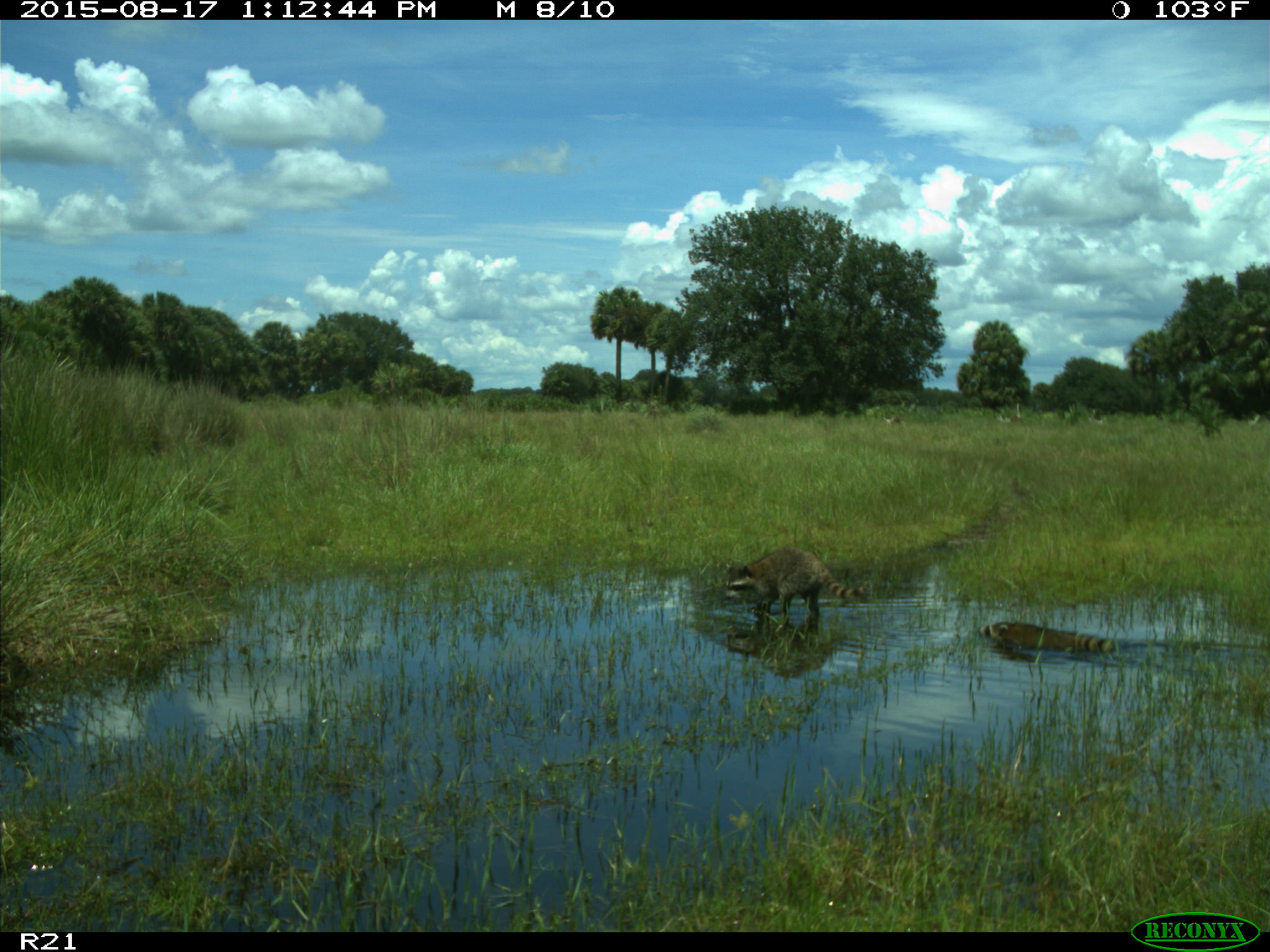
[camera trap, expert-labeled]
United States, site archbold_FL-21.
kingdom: Animalia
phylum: Chordata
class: Mammalia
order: Carnivora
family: Procyonidae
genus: Procyon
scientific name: Procyon lotor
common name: common raccoon